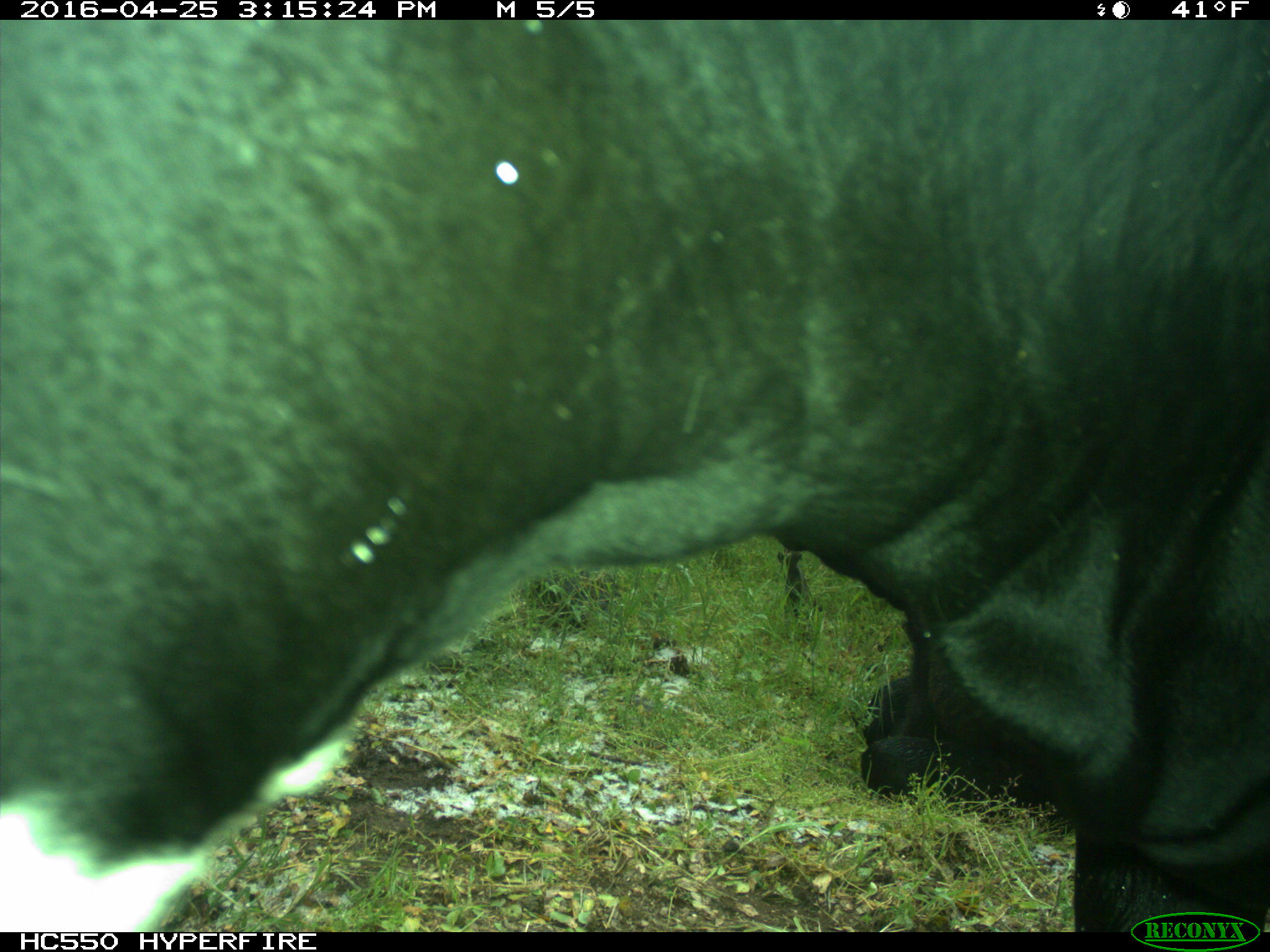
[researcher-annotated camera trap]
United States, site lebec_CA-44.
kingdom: Animalia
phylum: Chordata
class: Mammalia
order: Artiodactyla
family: Bovidae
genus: Bos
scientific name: Bos taurus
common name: domestic cow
Bos taurus (domestic cow).